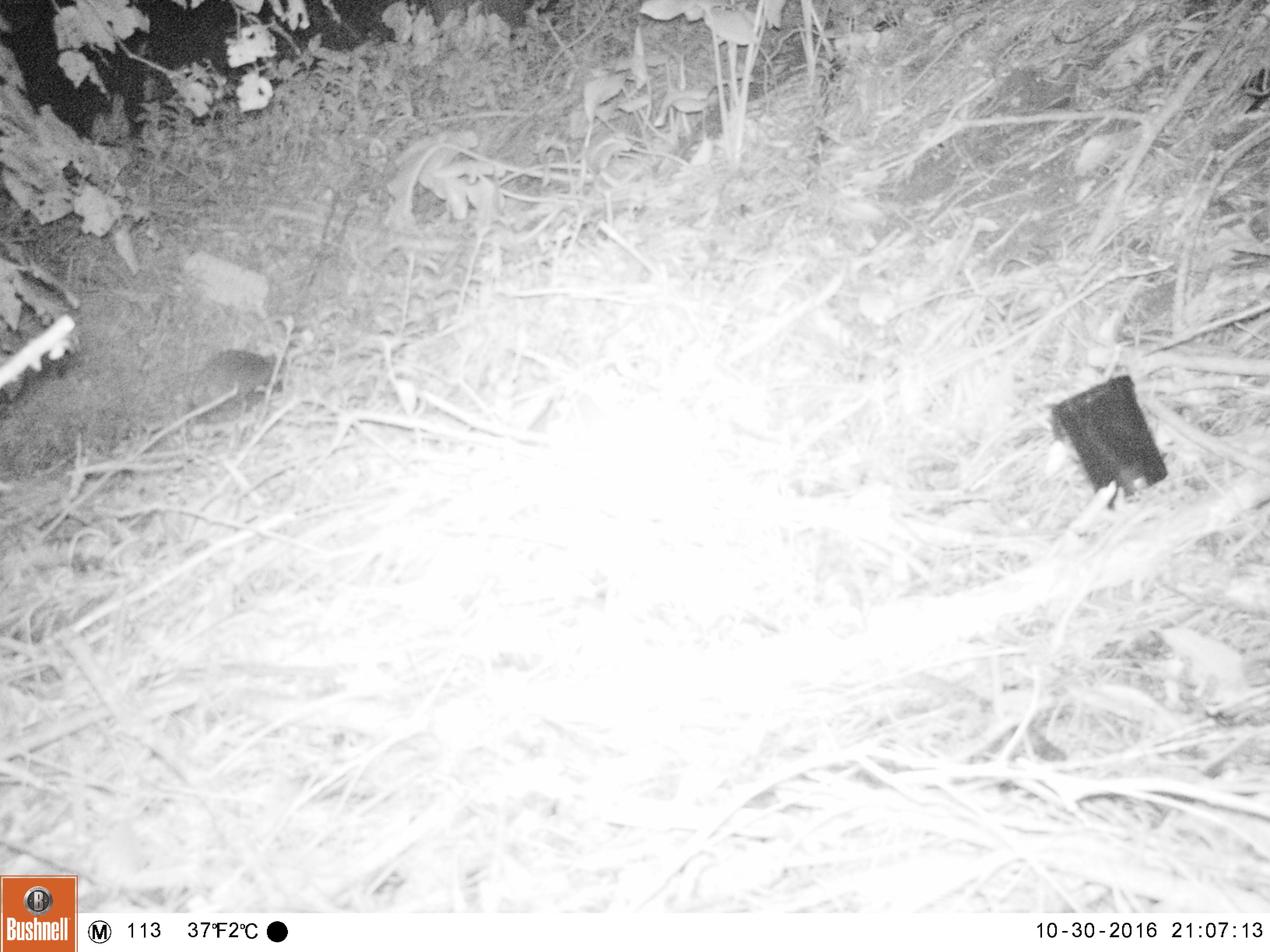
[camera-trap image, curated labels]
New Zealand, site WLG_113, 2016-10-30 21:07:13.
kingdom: Animalia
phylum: Chordata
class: Mammalia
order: Eulipotyphla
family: Erinaceidae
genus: Erinaceus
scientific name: Erinaceus europaeus europaeus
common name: european hedgehog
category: hedgehog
Hedgehog (european hedgehog) (Erinaceus europaeus europaeus).